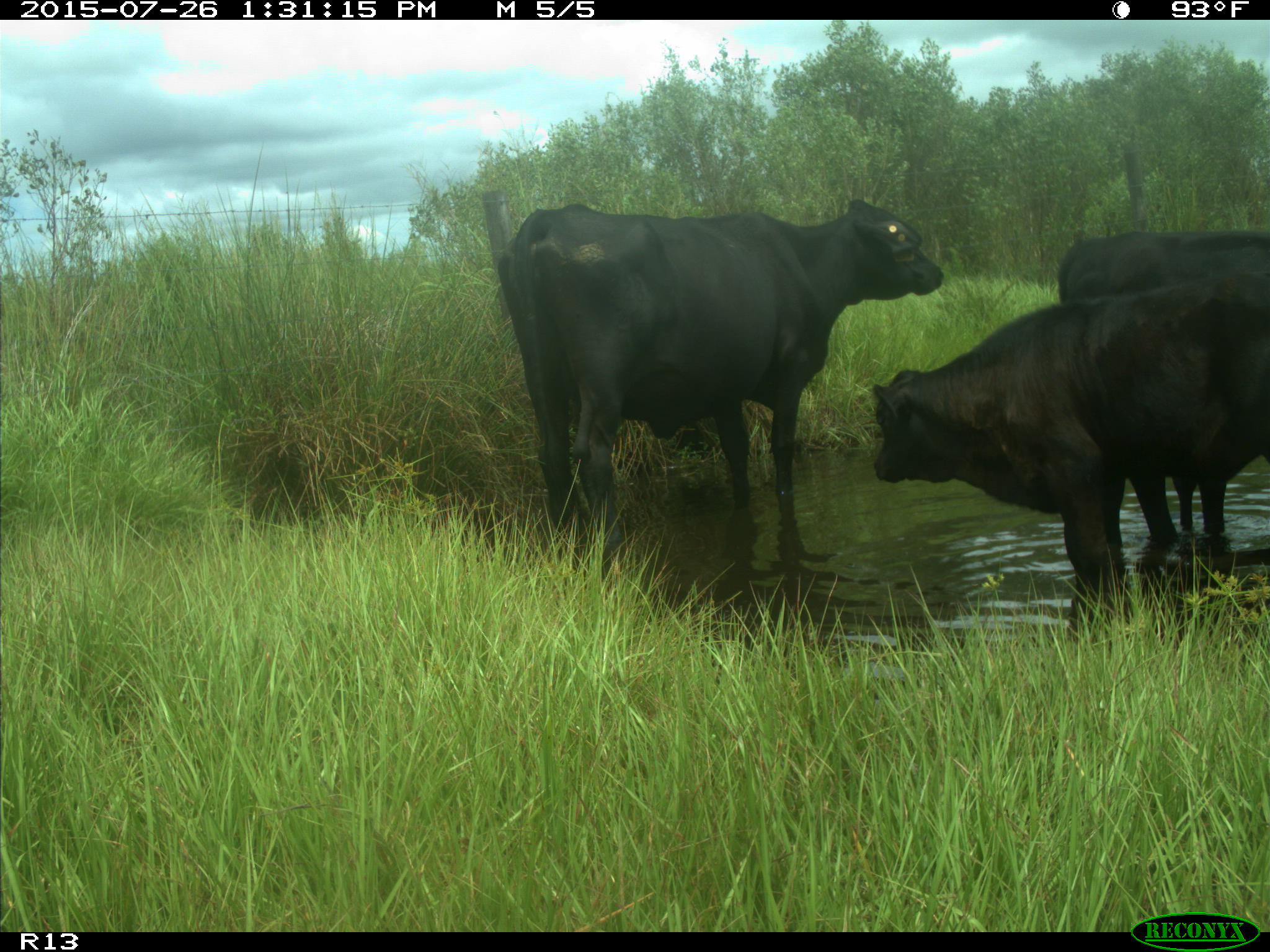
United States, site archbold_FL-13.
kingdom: Animalia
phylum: Chordata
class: Mammalia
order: Artiodactyla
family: Bovidae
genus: Bos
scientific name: Bos taurus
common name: domestic cow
Bos taurus (domestic cow).